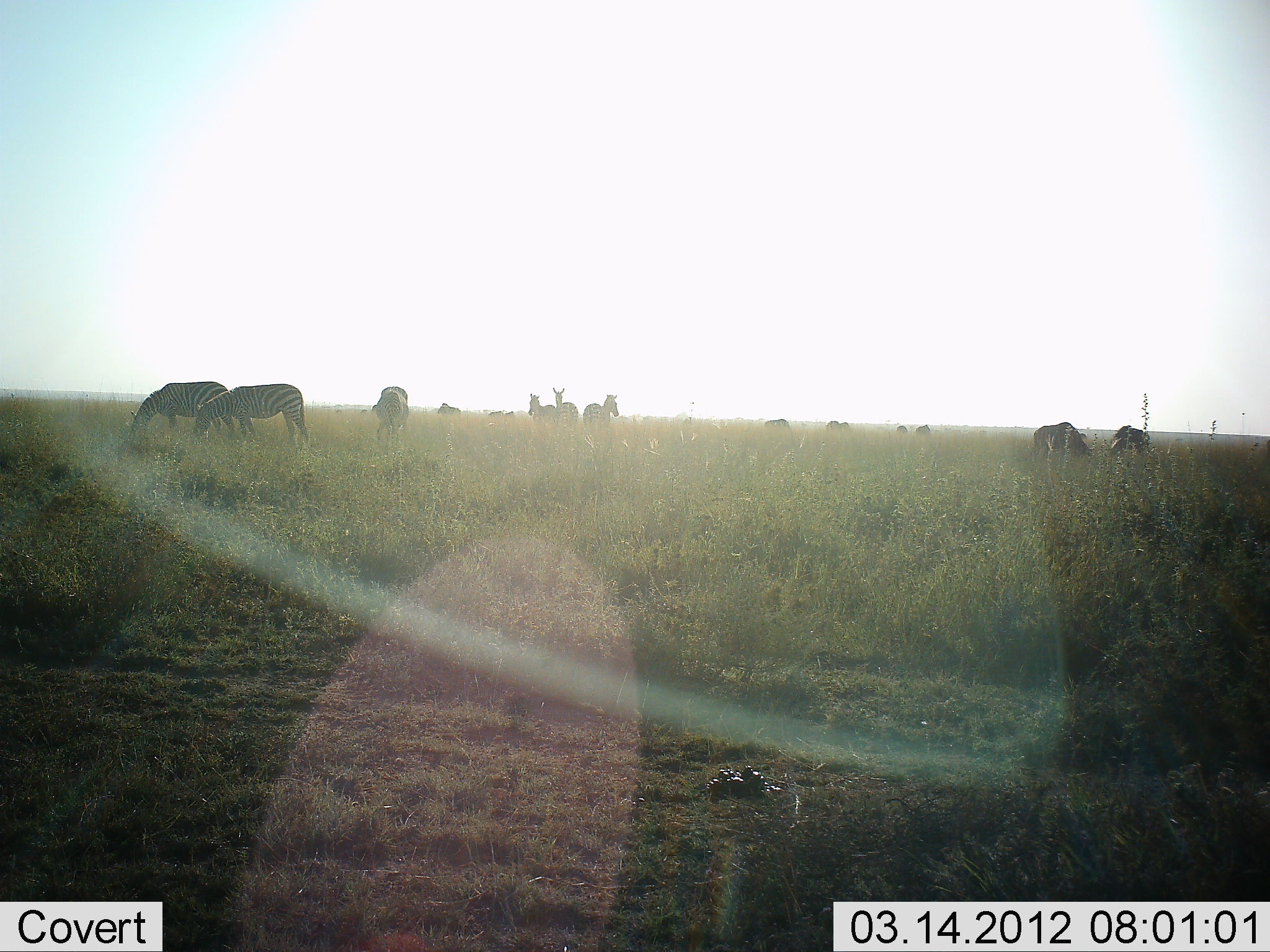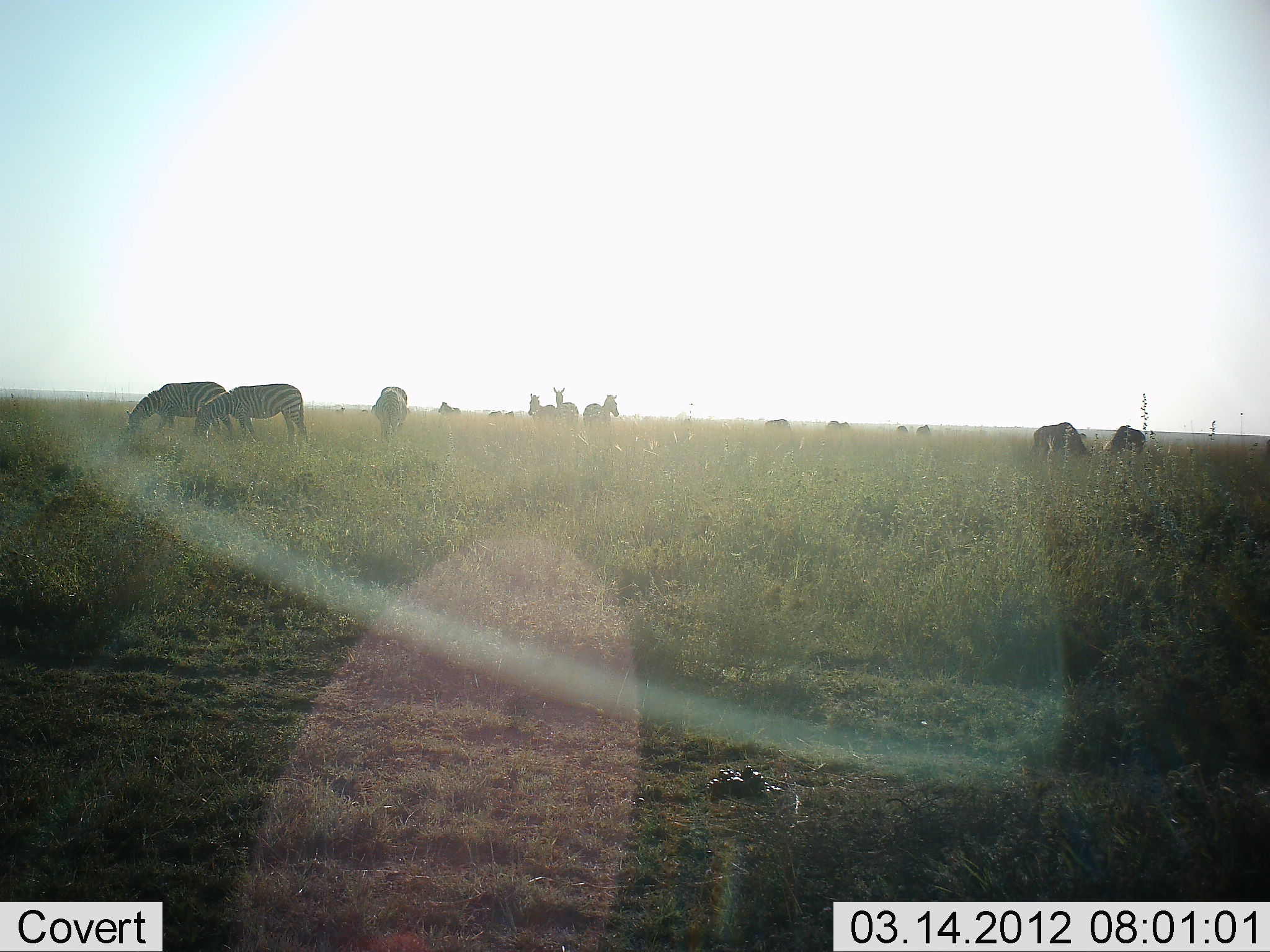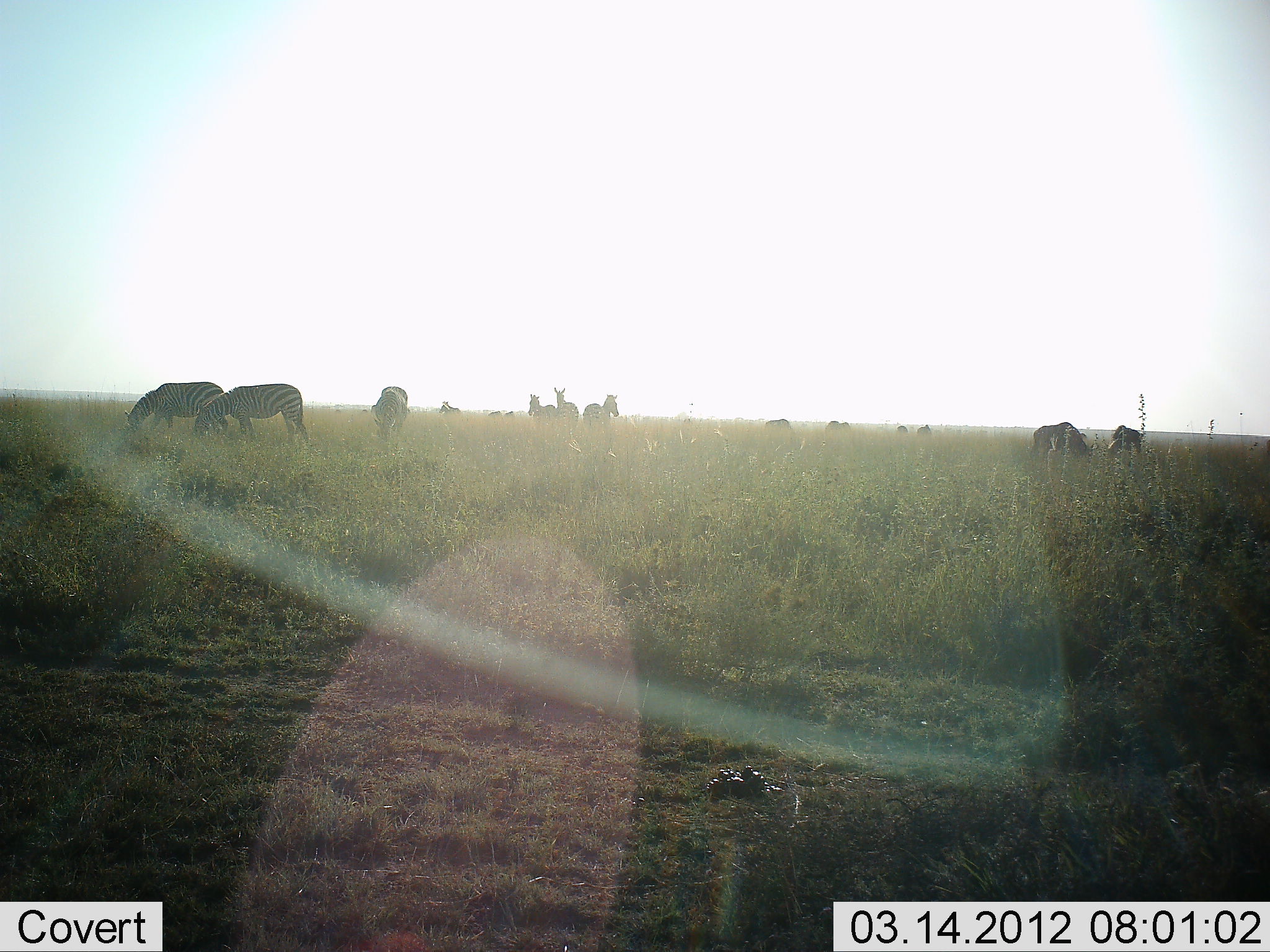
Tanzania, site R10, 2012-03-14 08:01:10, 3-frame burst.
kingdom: Animalia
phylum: Chordata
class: Mammalia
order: Perissodactyla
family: Equidae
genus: Equus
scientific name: Equus quagga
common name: plains zebra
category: zebra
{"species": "zebra (plains zebra) (Equus quagga)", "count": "11-50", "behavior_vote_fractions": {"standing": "89%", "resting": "0%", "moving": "6%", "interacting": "0%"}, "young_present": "0%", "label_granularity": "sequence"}